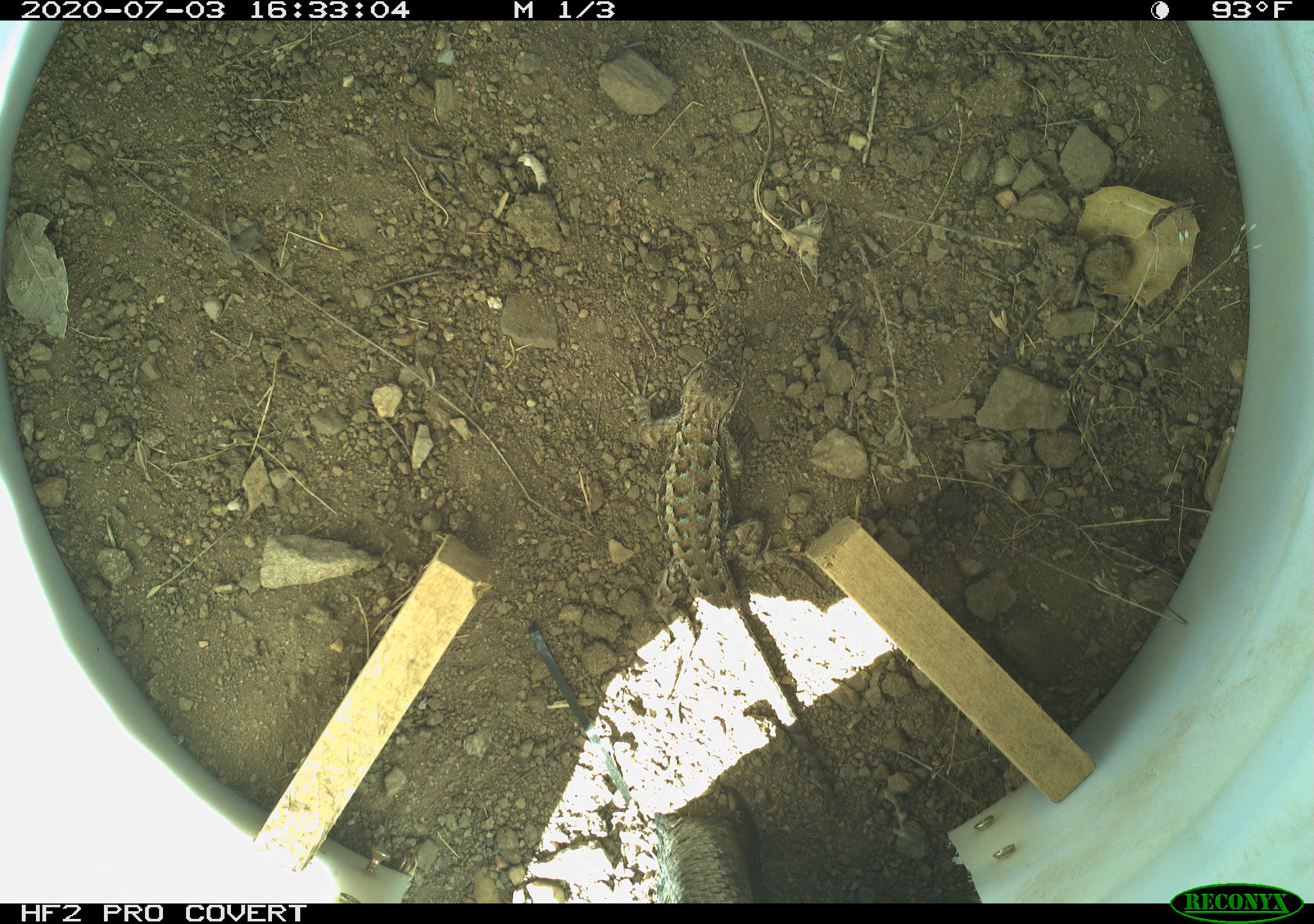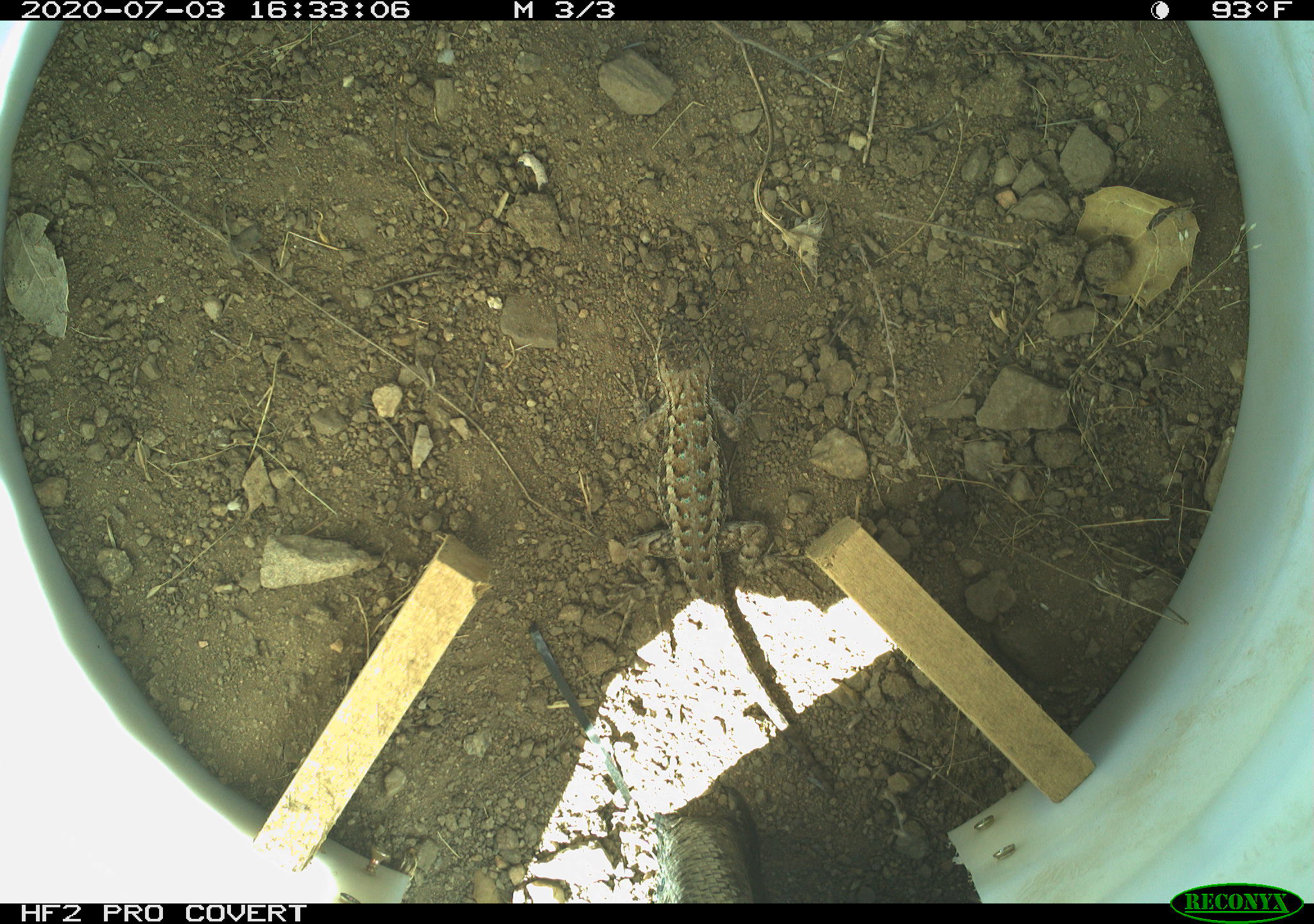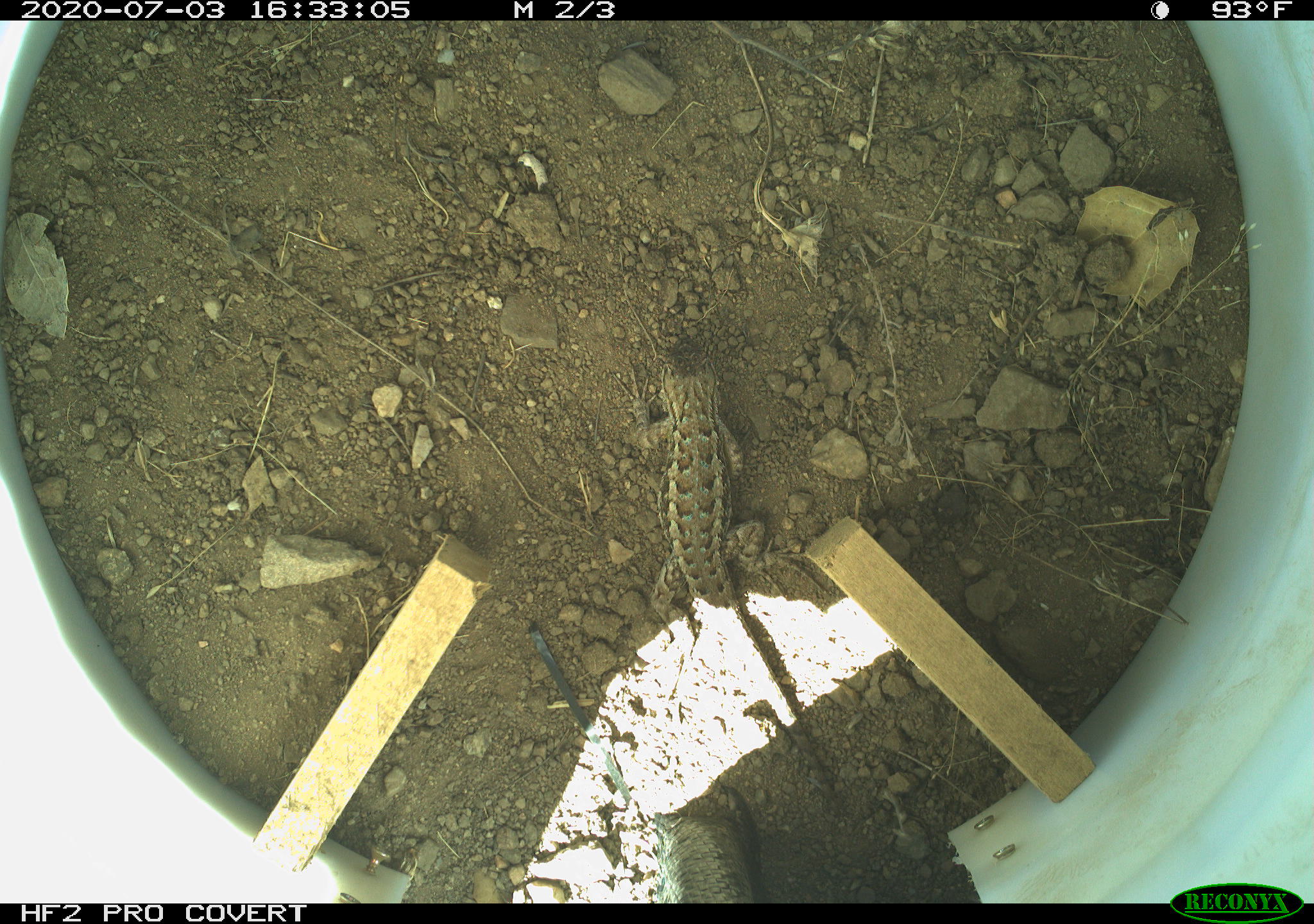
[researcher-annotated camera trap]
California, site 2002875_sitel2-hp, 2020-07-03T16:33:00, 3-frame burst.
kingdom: Animalia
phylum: Chordata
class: Reptilia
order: Squamata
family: Phrynosomatidae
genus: Sceloporus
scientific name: Sceloporus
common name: spiny lizards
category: sceloporus species